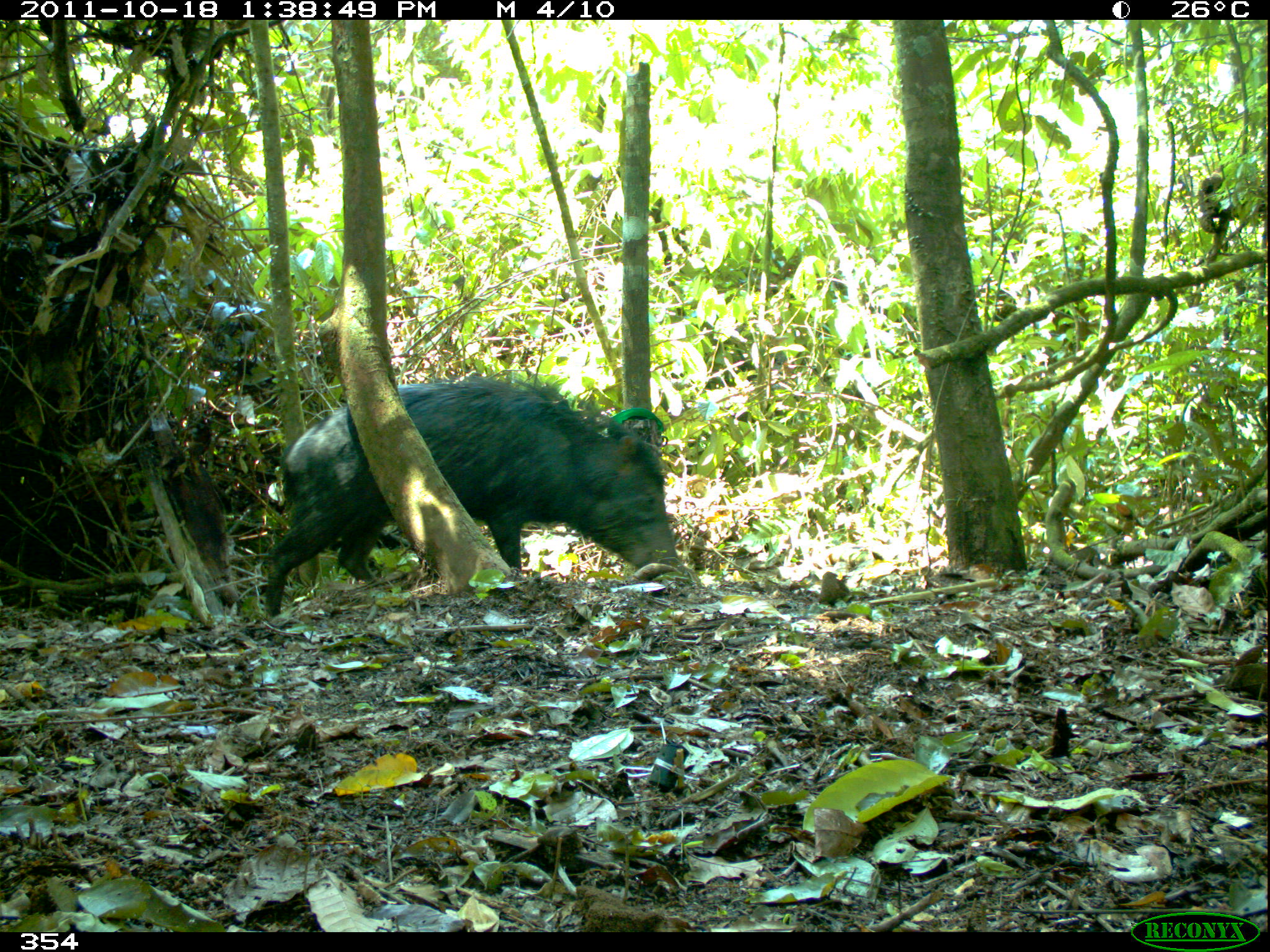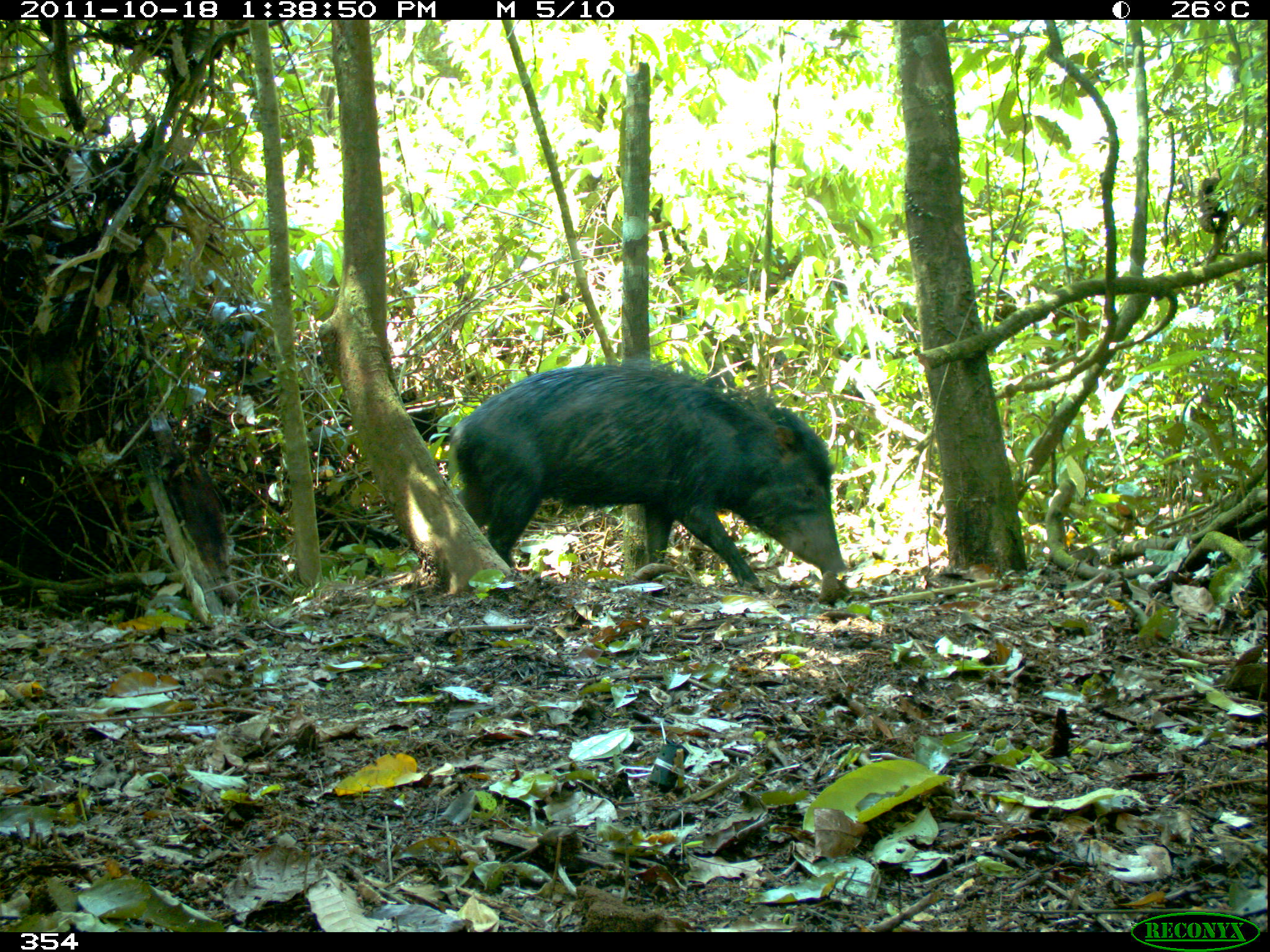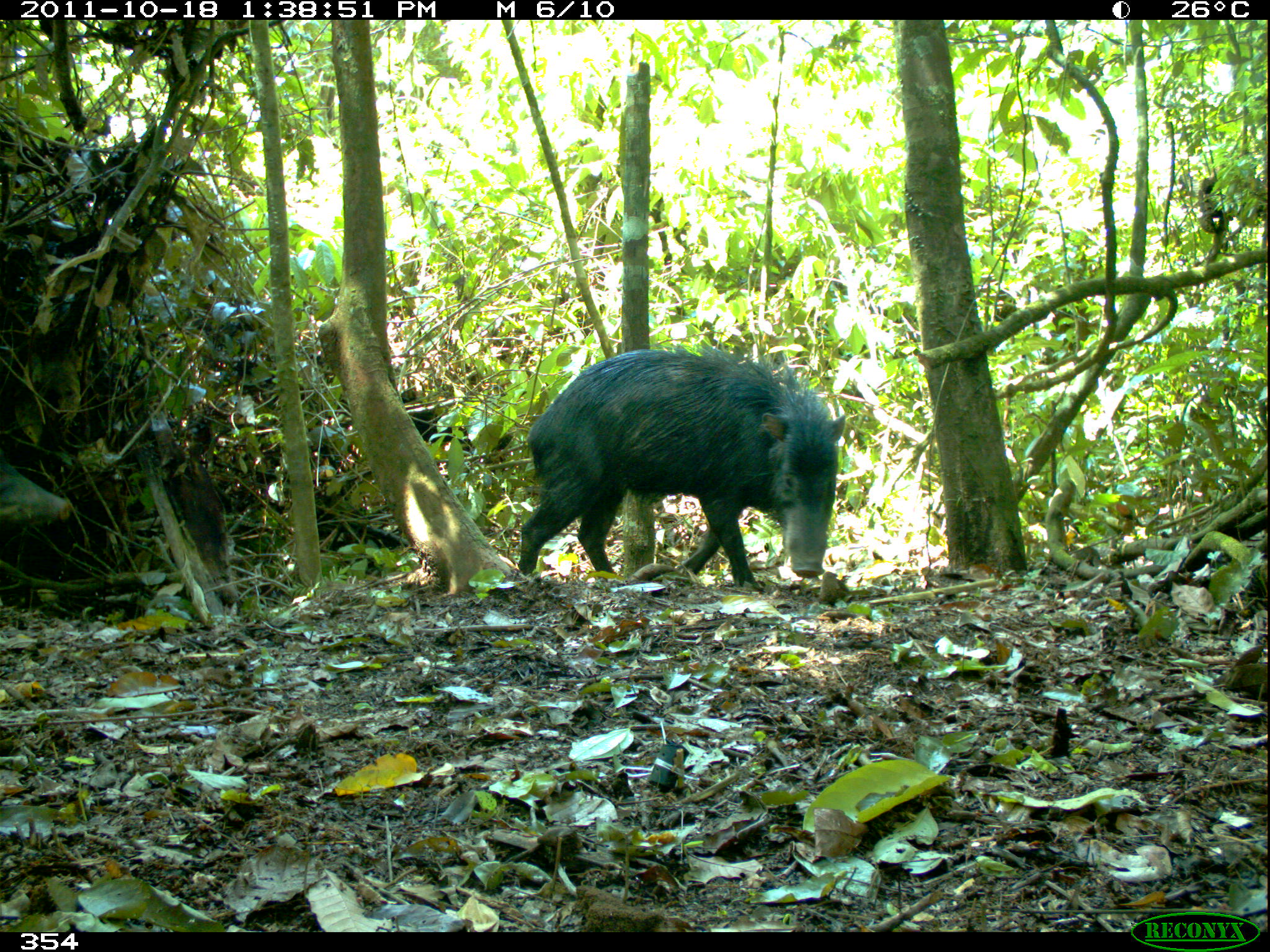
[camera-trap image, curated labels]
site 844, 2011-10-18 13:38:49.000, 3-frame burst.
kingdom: Animalia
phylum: Chordata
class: Mammalia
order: Artiodactyla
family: Tayassuidae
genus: Tayassu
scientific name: Tayassu pecari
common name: white-lipped peccary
Tayassu pecari (white-lipped peccary).